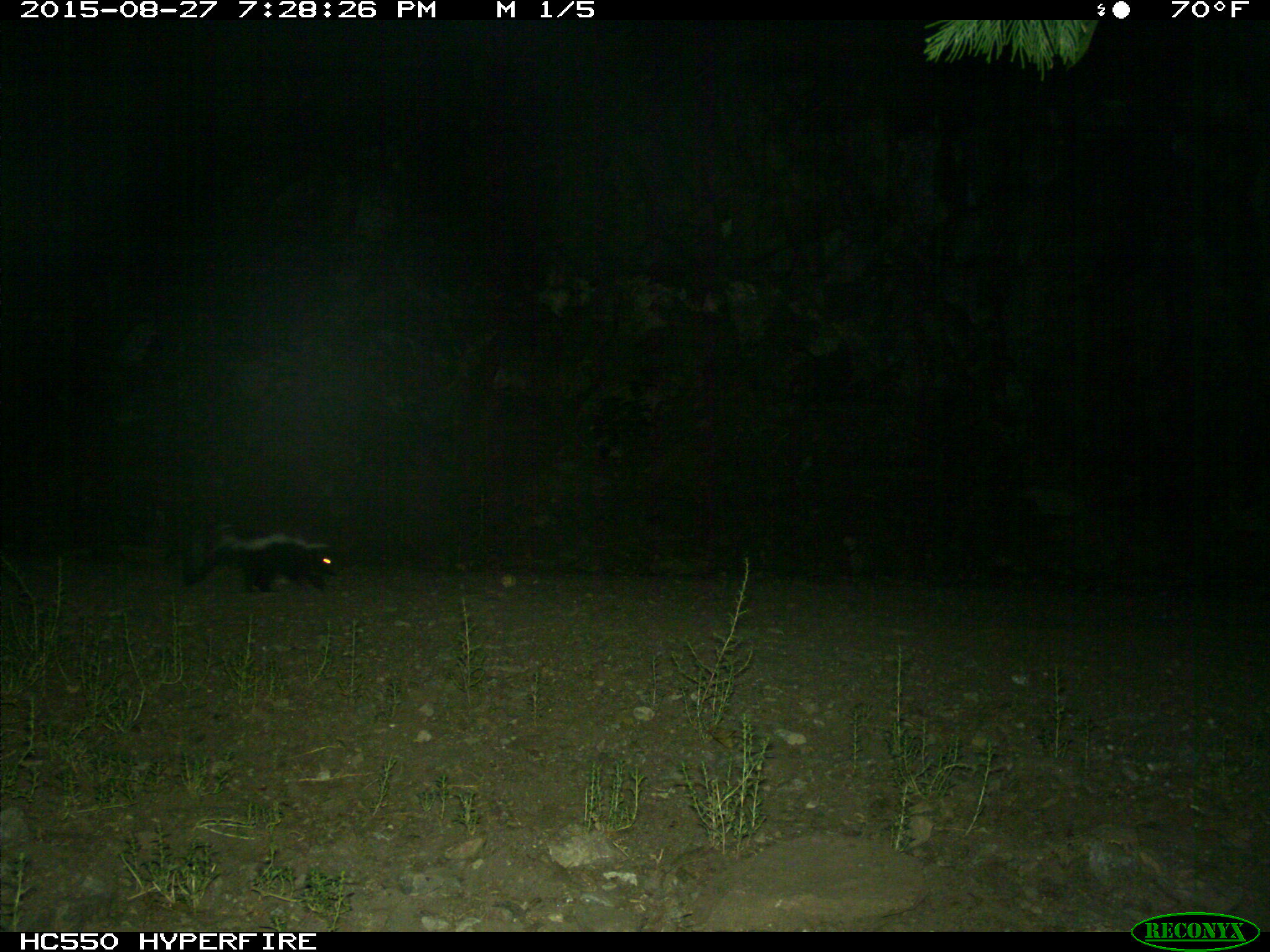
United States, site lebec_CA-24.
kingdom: Animalia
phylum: Chordata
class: Mammalia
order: Carnivora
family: Mephitidae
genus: Mephitis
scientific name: Mephitis mephitis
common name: striped skunk